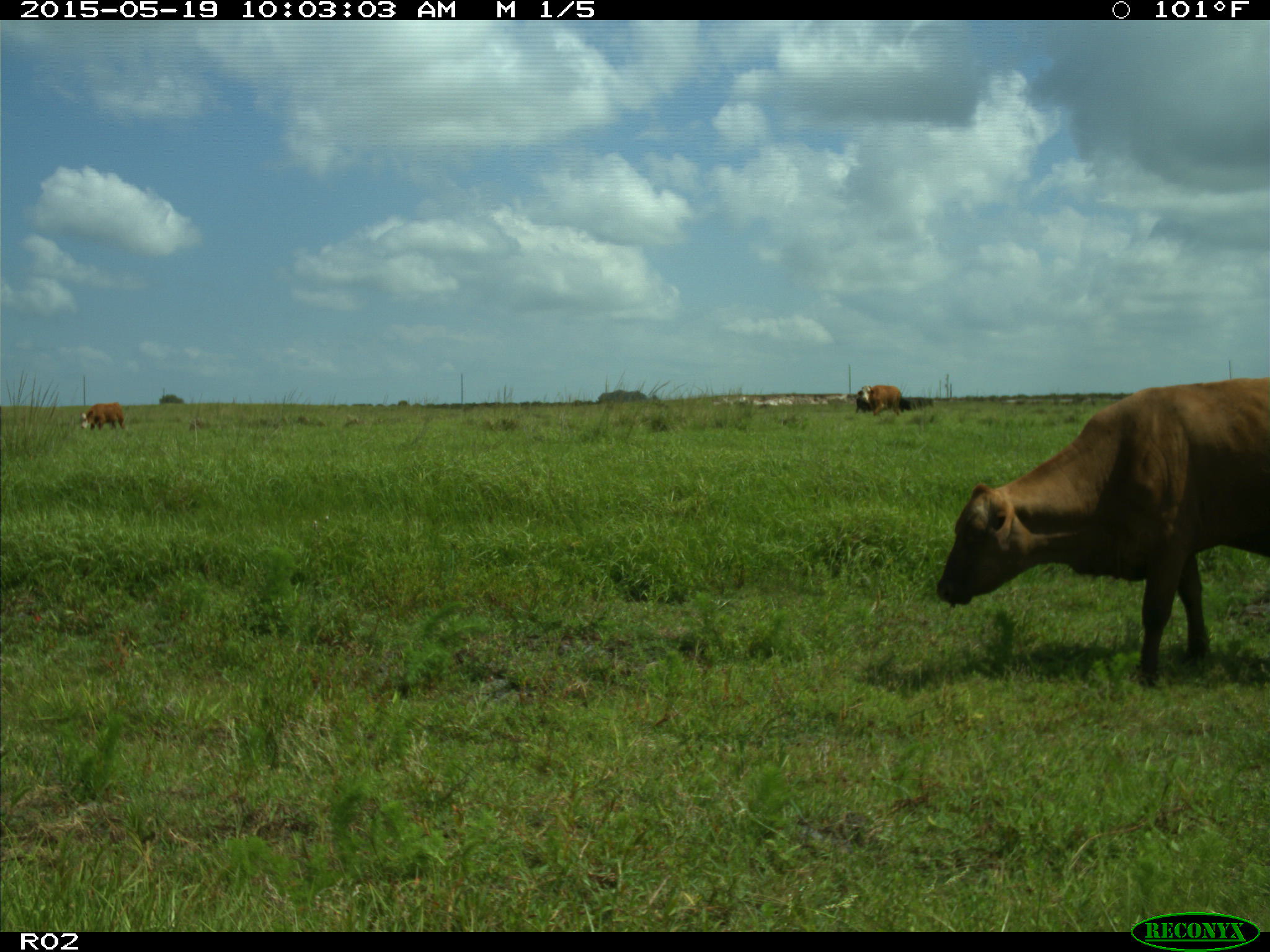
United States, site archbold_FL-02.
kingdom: Animalia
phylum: Chordata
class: Mammalia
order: Artiodactyla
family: Bovidae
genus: Bos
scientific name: Bos taurus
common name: domestic cow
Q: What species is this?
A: Bos taurus (domestic cow).